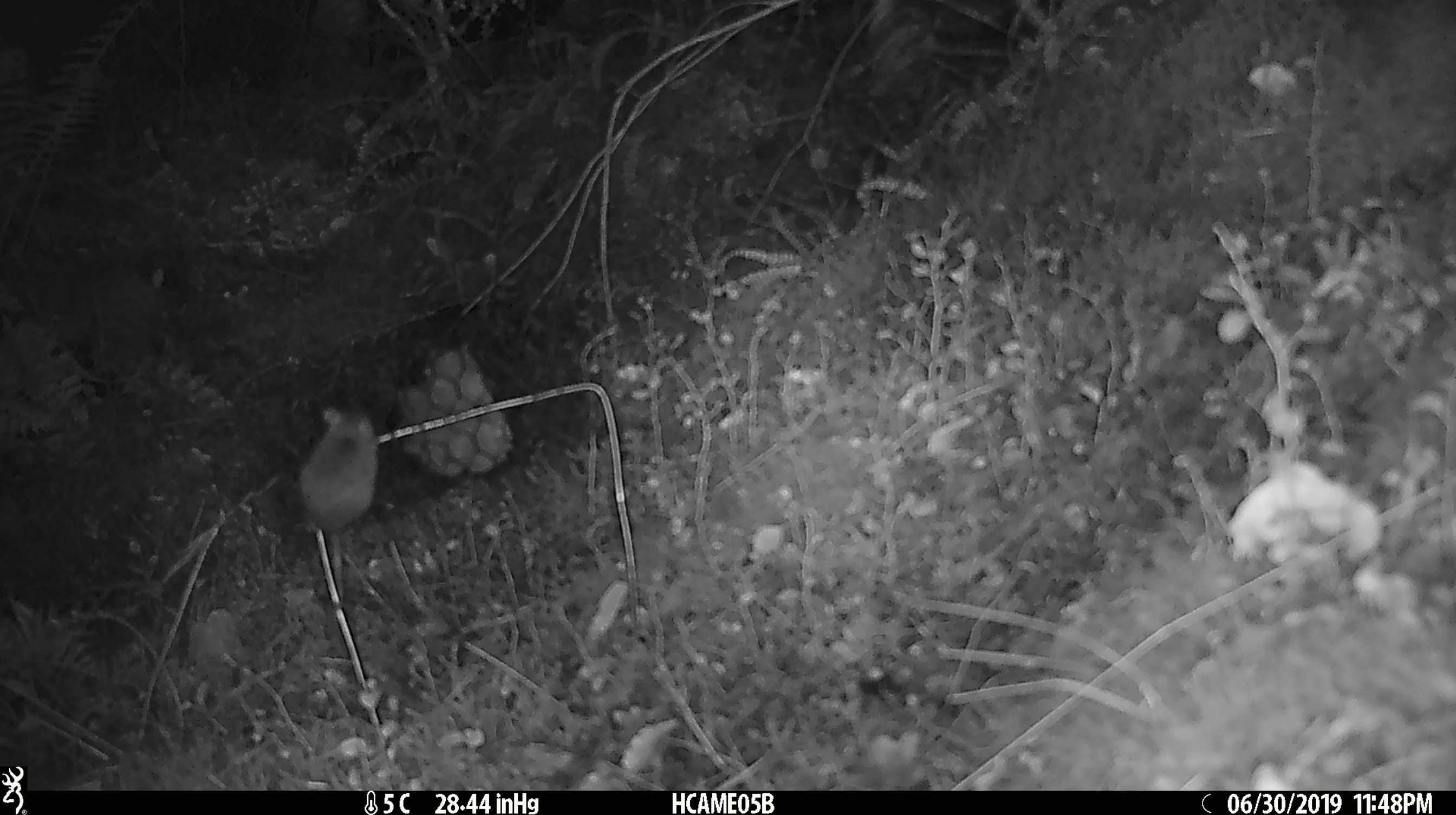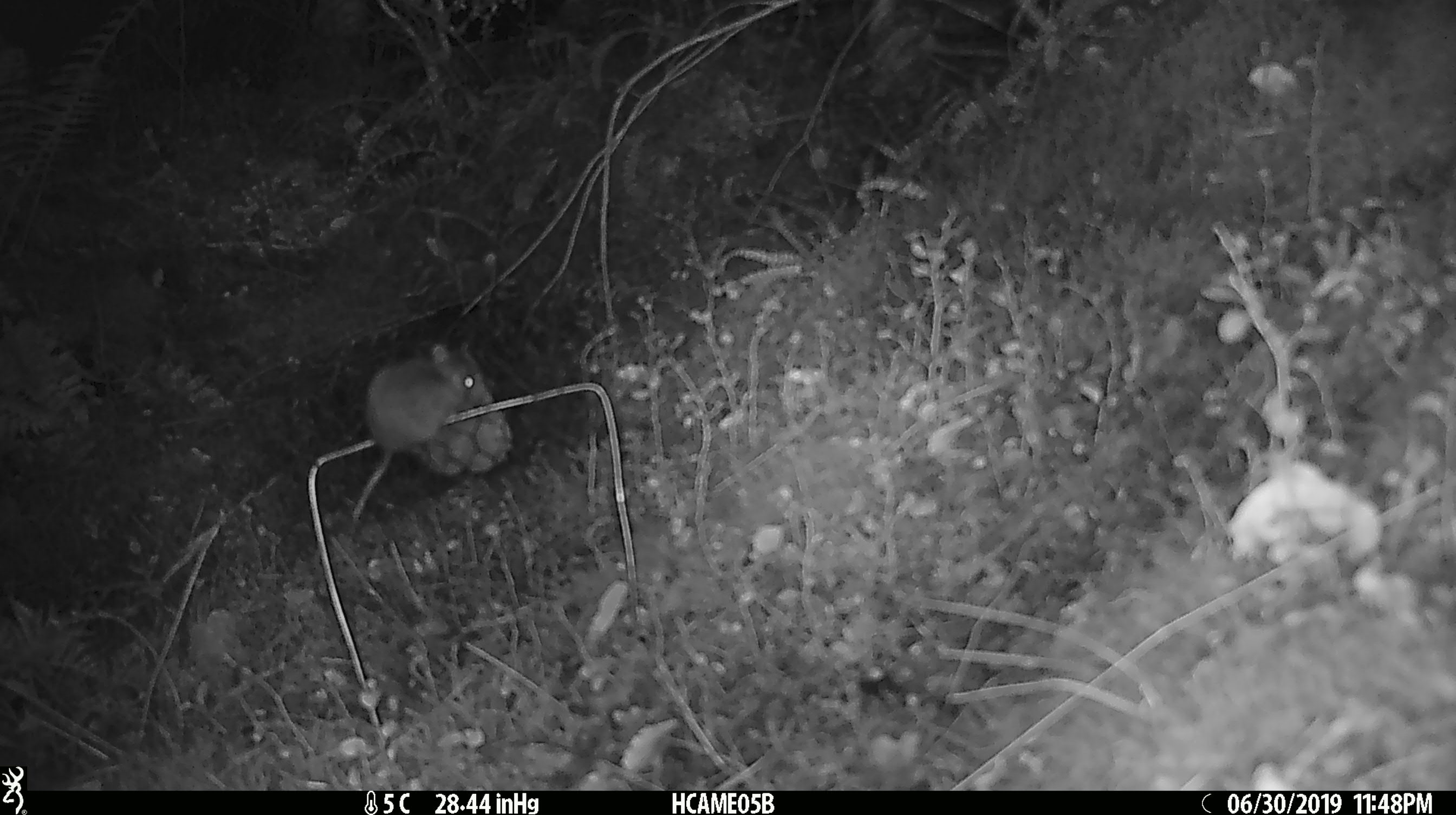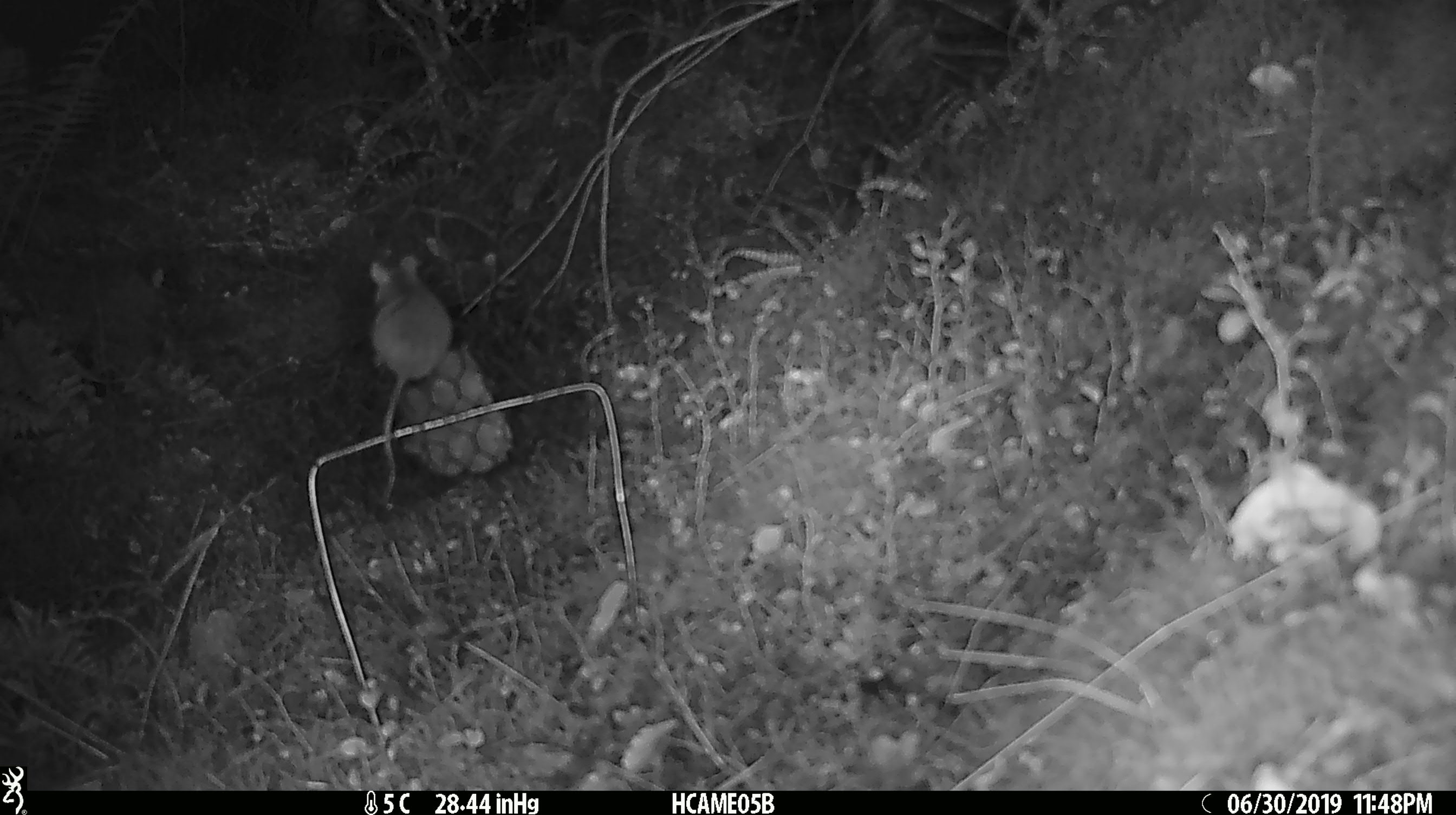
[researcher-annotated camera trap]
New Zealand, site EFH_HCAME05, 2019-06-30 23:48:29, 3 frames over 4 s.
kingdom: Animalia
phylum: Chordata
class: Mammalia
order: Rodentia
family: Muridae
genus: Mus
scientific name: Mus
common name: mouse